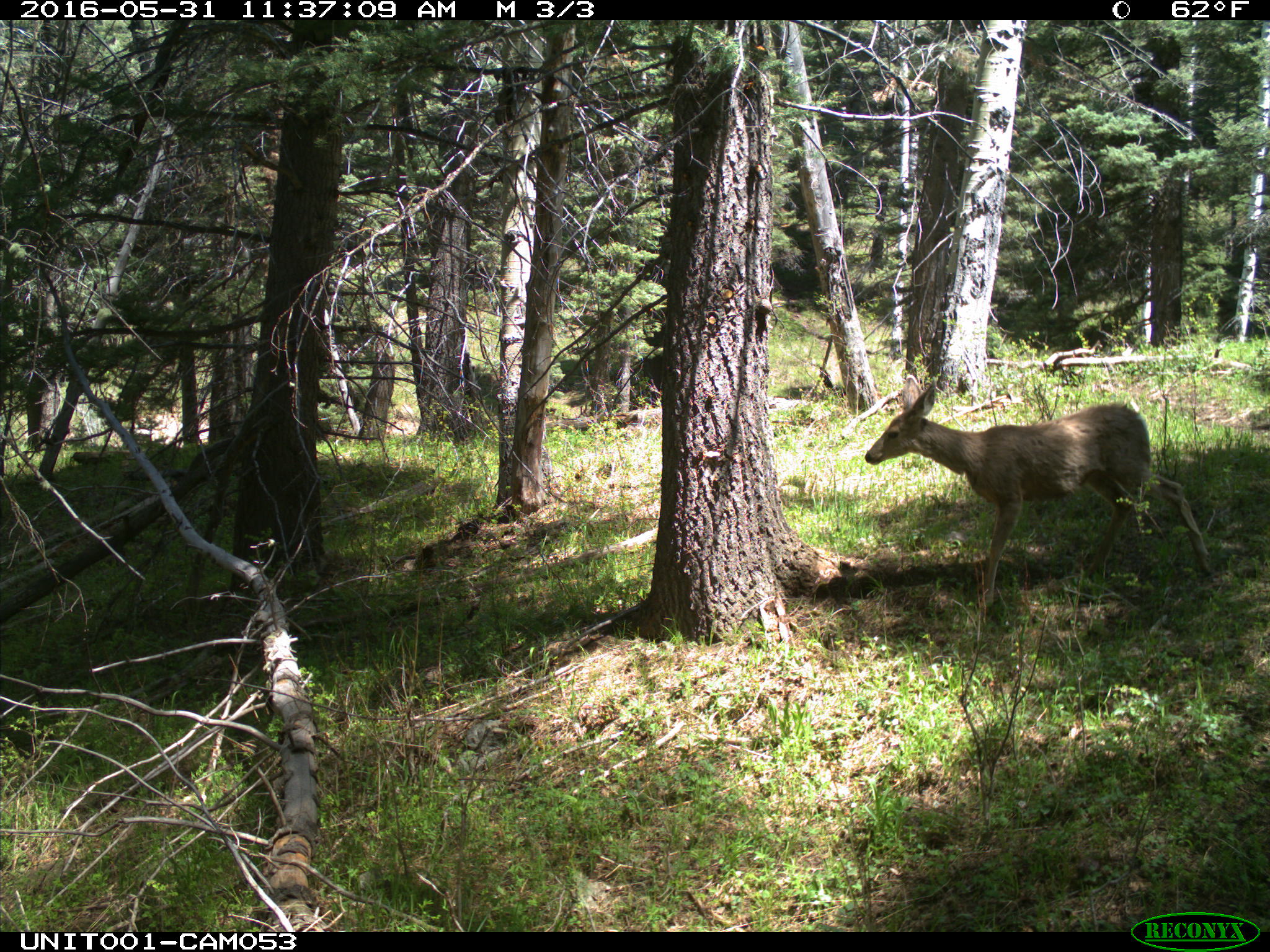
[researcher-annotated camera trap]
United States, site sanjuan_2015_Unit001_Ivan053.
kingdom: Animalia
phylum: Chordata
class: Mammalia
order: Artiodactyla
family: Cervidae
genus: Odocoileus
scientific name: Odocoileus hemionus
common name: mule deer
Odocoileus hemionus (mule deer).